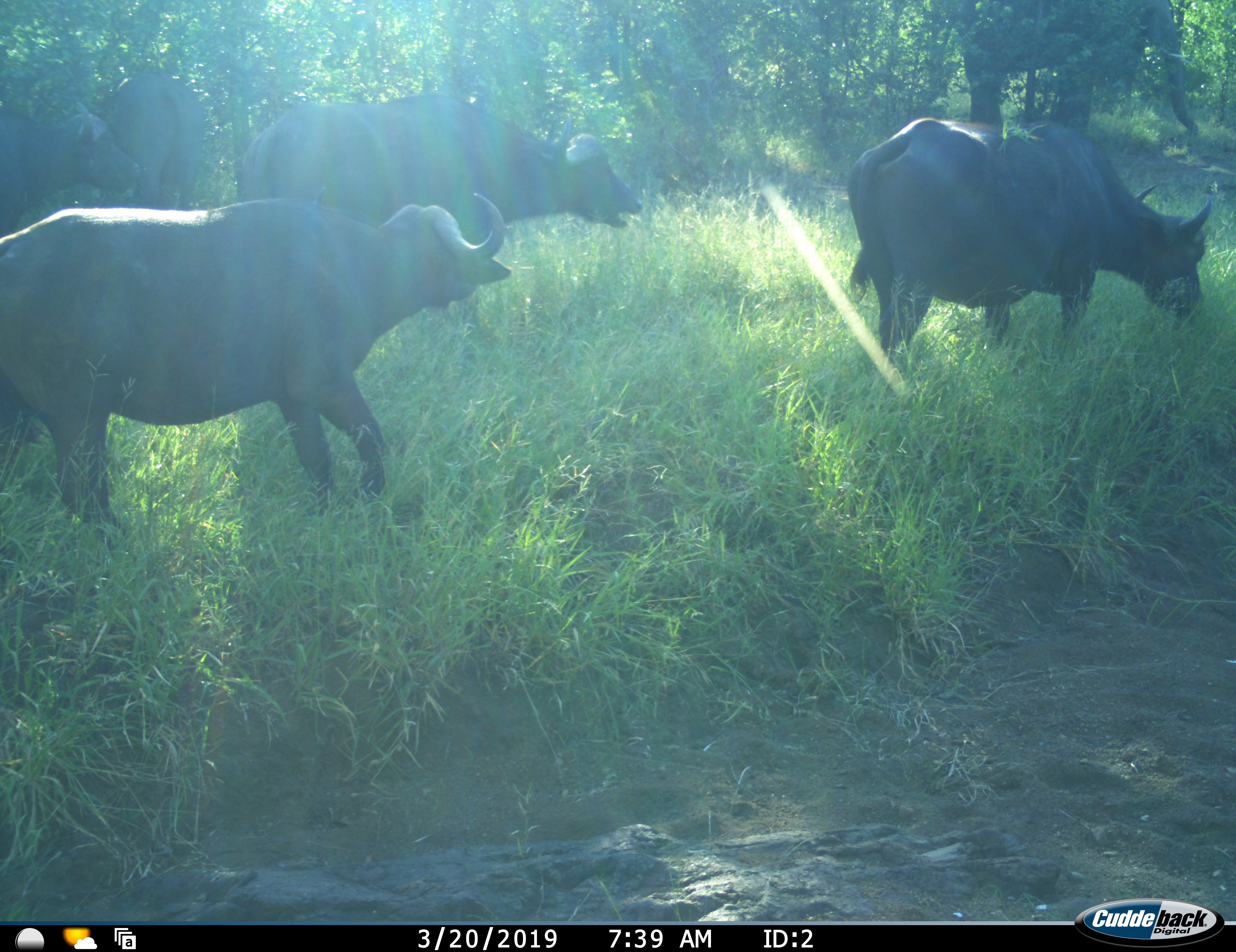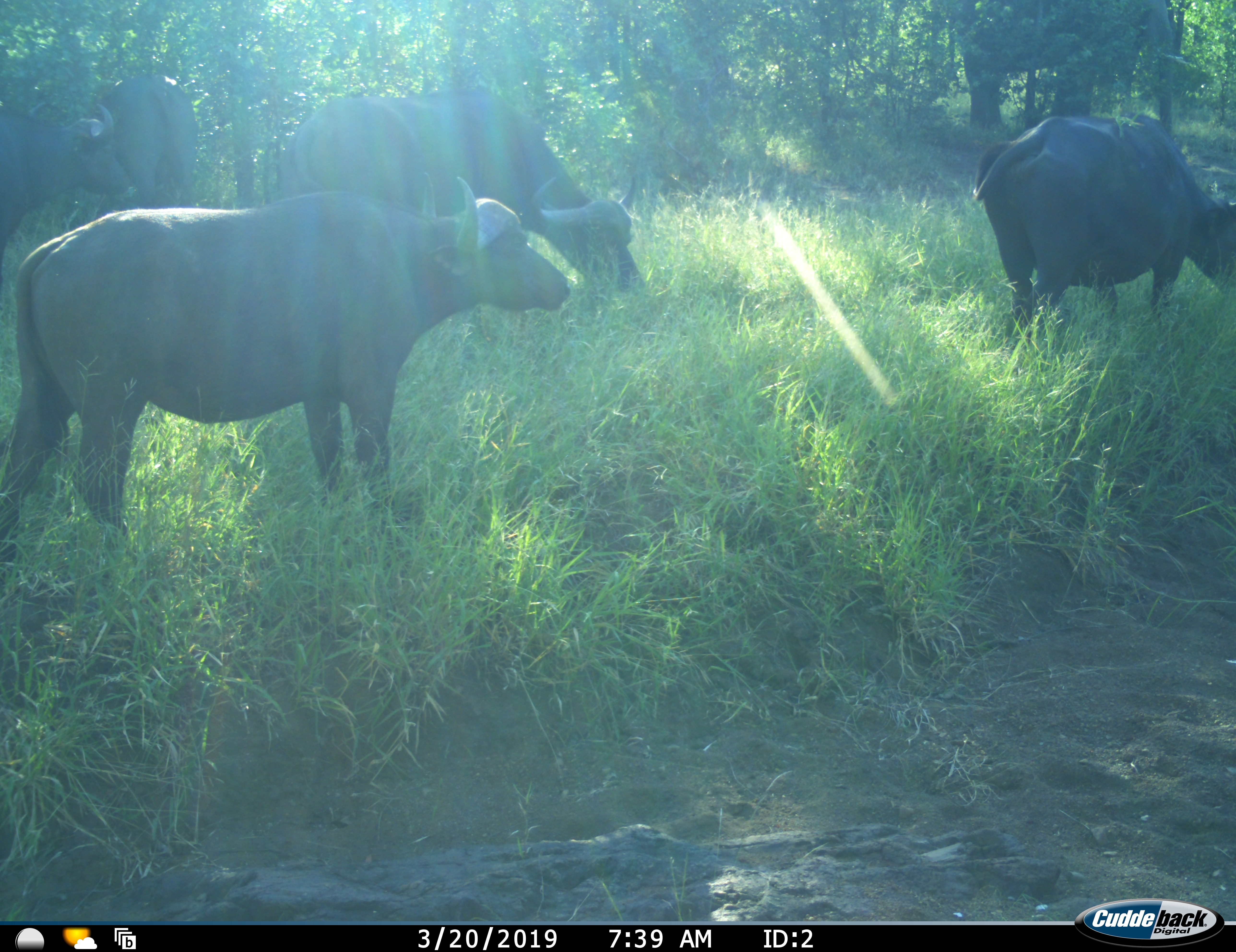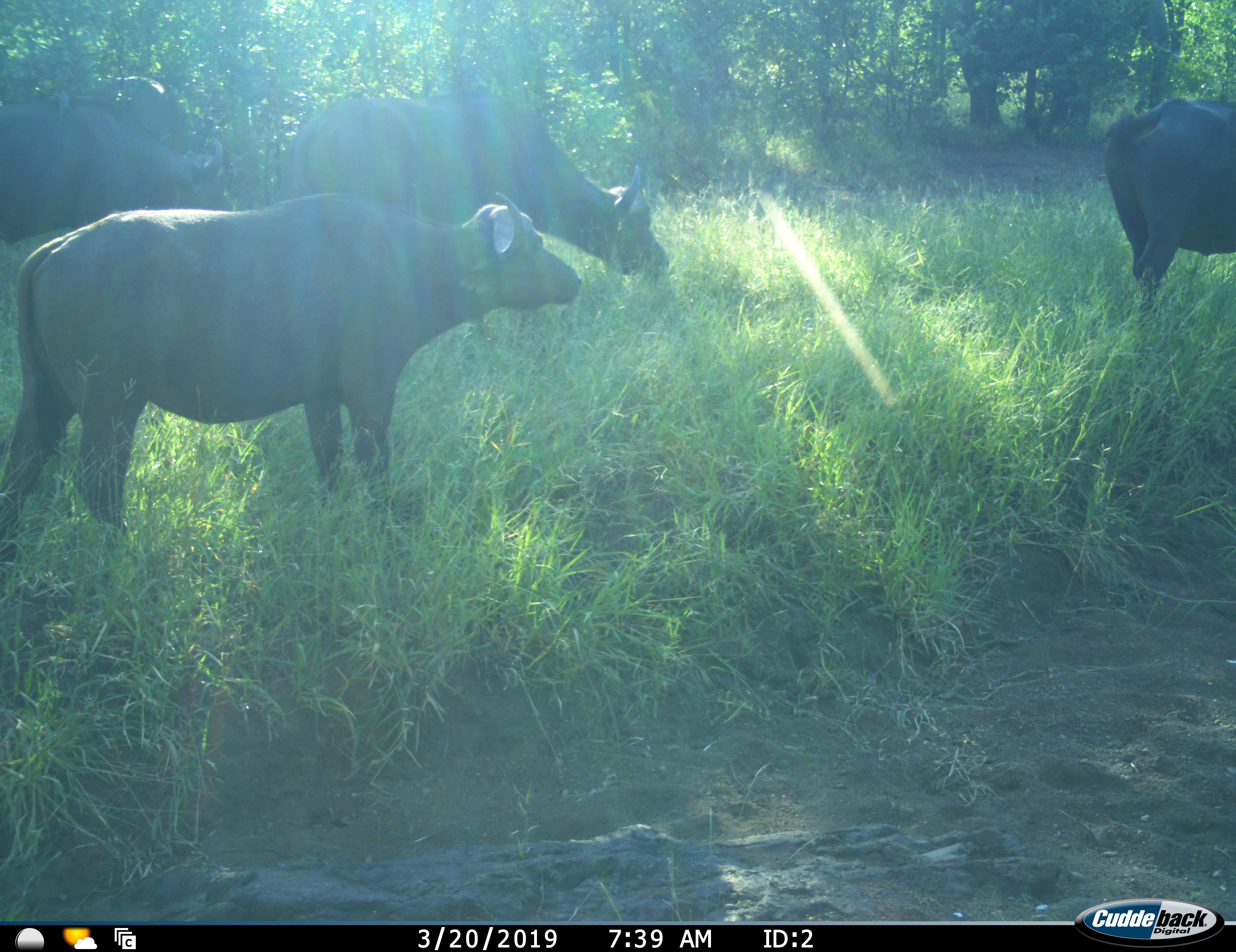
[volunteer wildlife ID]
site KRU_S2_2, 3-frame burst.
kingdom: Animalia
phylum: Chordata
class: Mammalia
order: Artiodactyla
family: Bovidae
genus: Syncerus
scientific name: Syncerus caffer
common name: african buffalo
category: buffalo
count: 5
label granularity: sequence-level